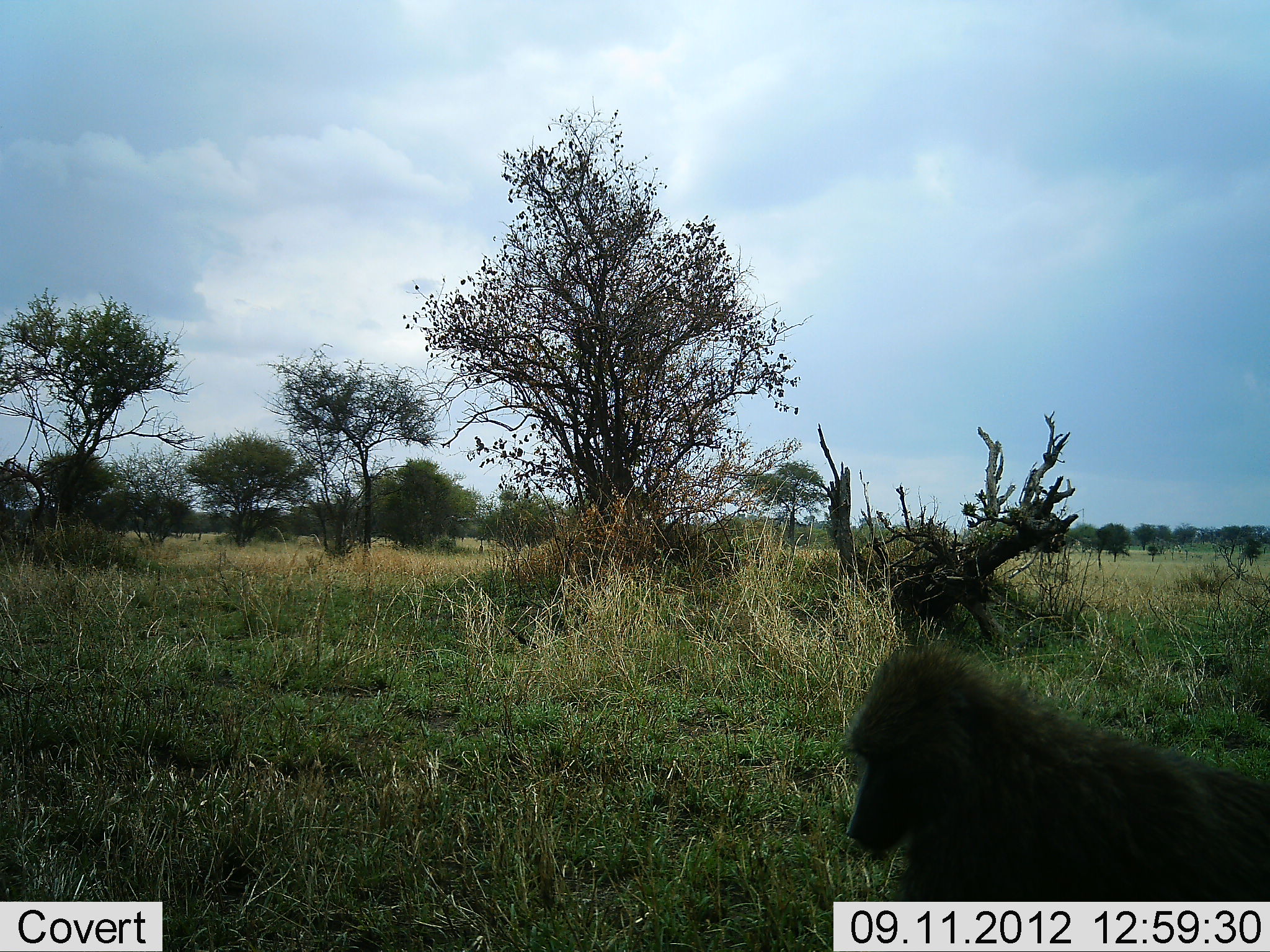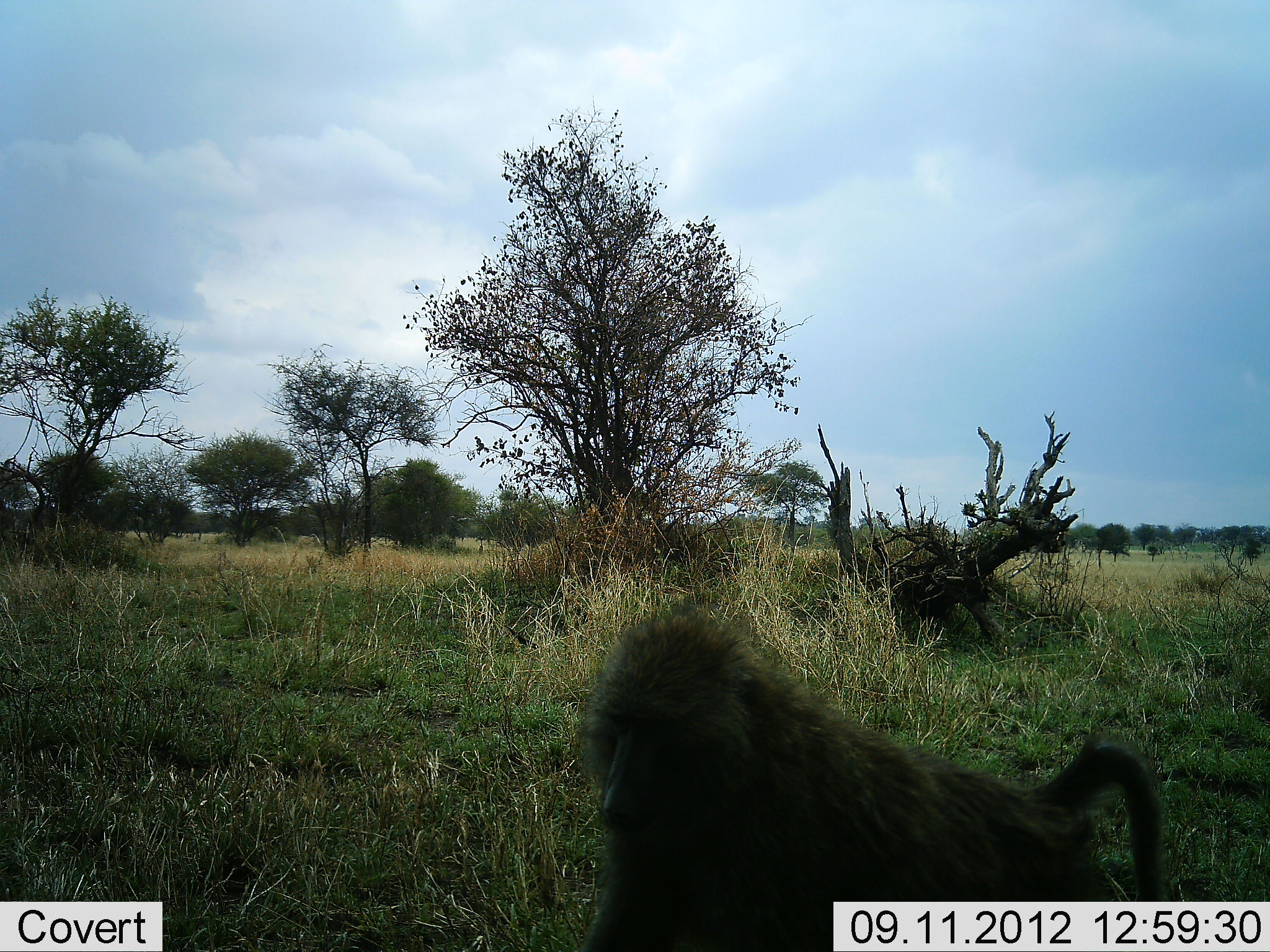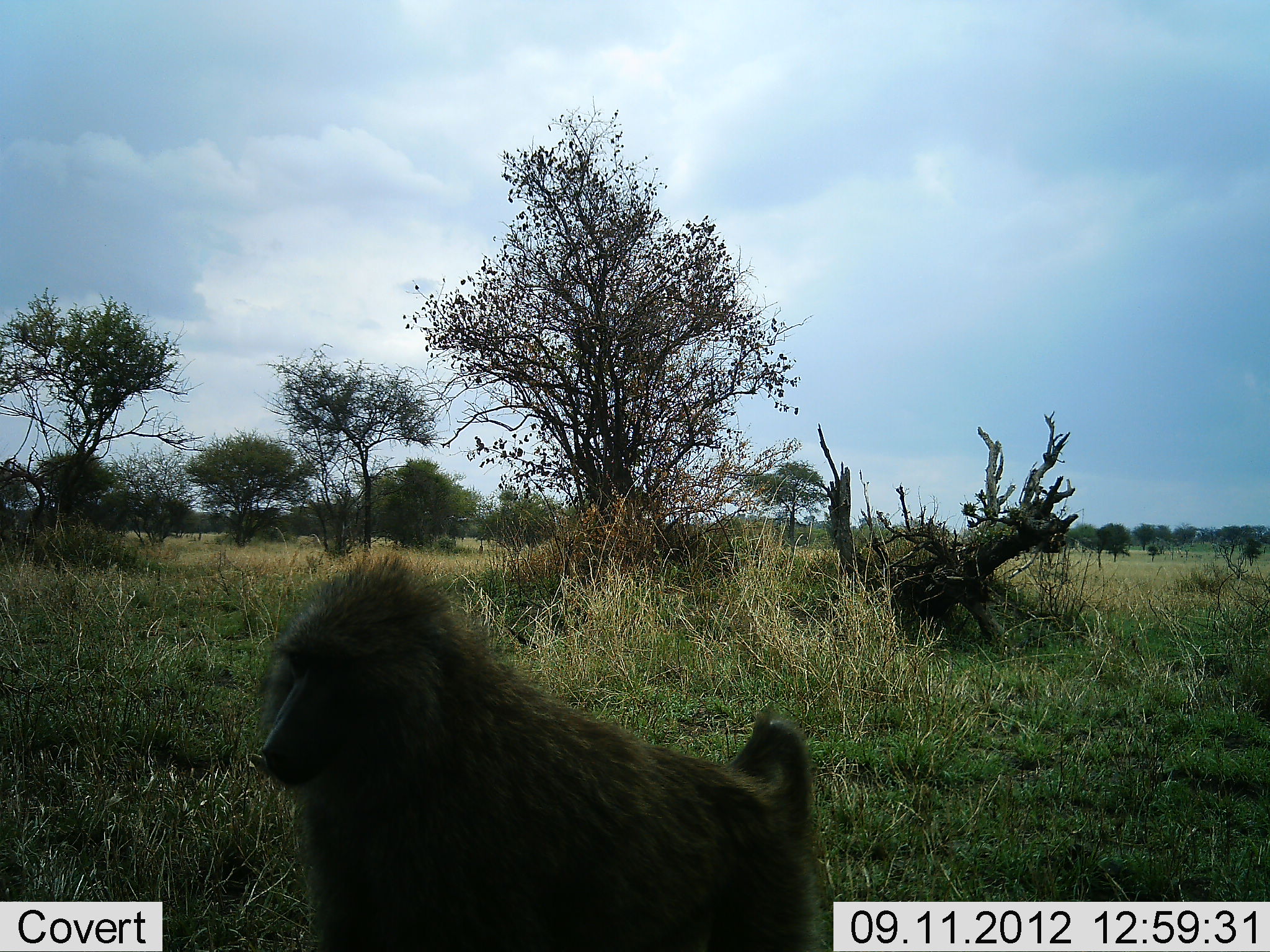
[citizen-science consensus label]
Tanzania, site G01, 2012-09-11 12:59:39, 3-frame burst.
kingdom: Animalia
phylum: Chordata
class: Mammalia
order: Primates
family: Cercopithecidae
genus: Papio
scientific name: Papio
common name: baboon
Baboon (Papio), count 1. Behavior (volunteer vote fractions): standing 0%, resting 0%, moving 100%, interacting 0%. Young present (vote fraction): 0%. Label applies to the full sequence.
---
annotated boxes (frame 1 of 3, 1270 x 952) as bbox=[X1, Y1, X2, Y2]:
animal: bbox=[838, 649, 1270, 902]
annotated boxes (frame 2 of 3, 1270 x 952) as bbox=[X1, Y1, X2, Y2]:
animal: bbox=[578, 605, 1169, 952]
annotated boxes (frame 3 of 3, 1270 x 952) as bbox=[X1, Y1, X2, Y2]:
animal: bbox=[256, 559, 839, 952]